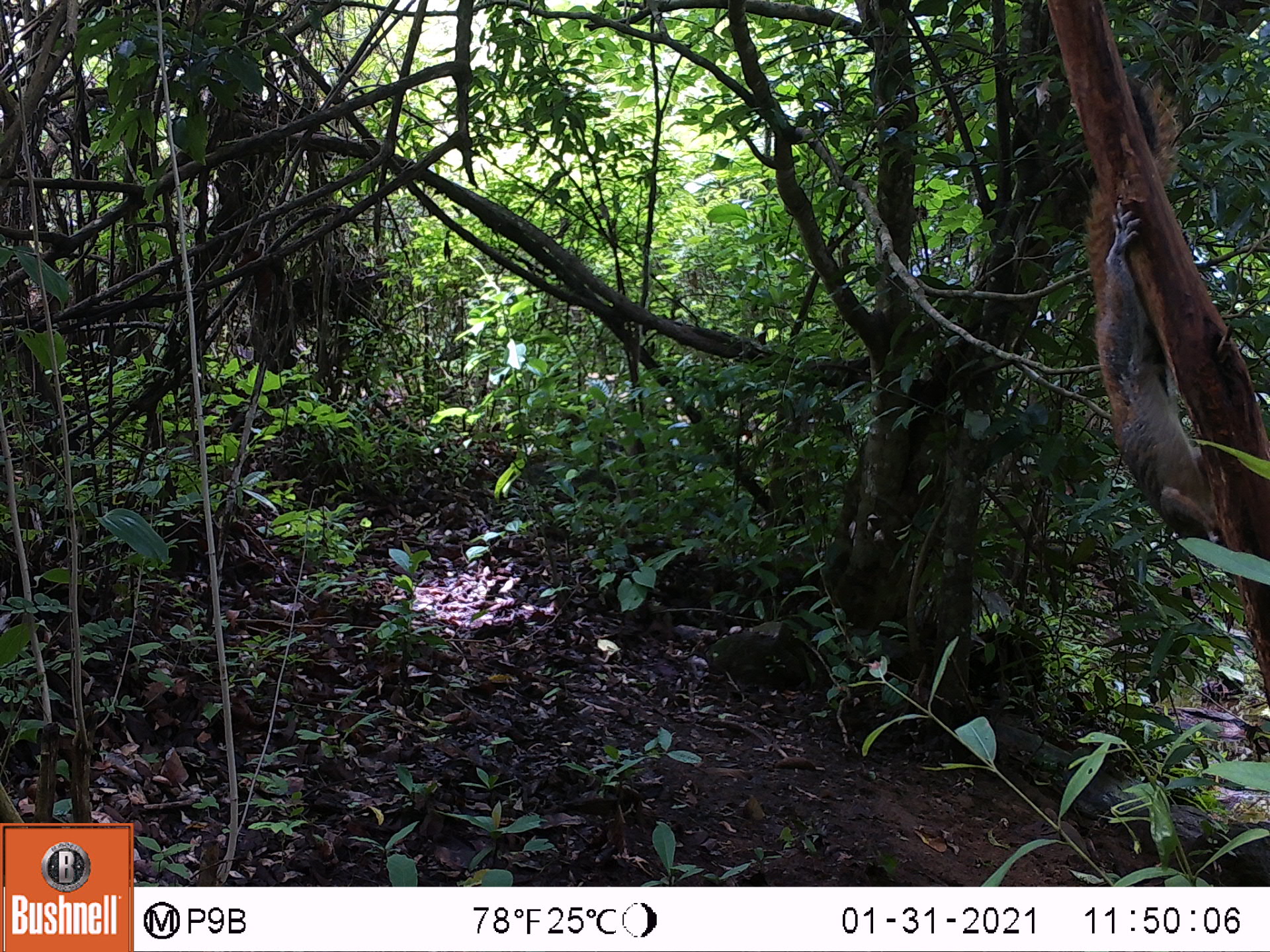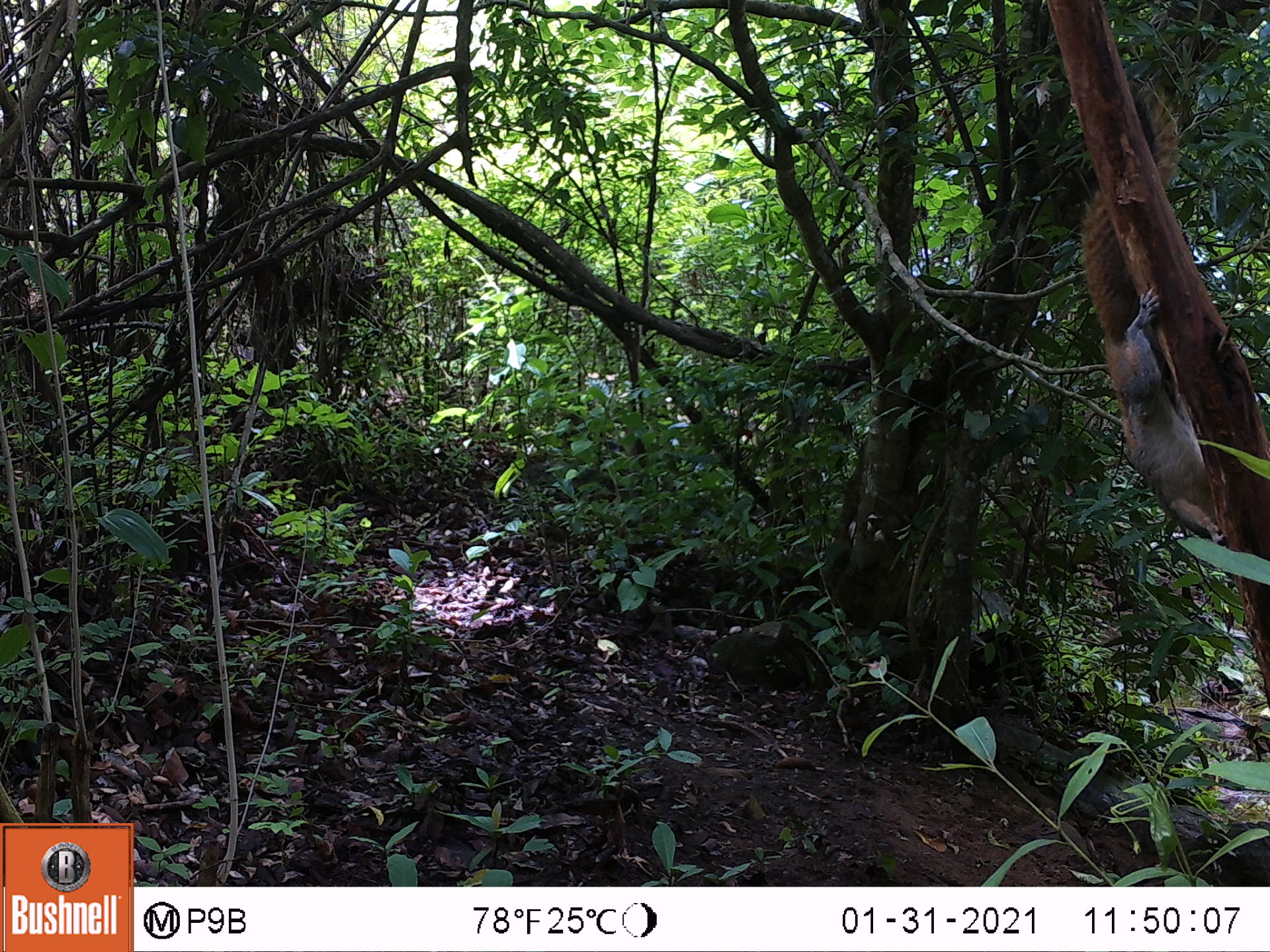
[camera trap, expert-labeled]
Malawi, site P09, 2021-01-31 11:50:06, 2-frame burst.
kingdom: Animalia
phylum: Chordata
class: Mammalia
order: Rodentia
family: Sciuridae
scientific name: Sciuridae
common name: squirrel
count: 1